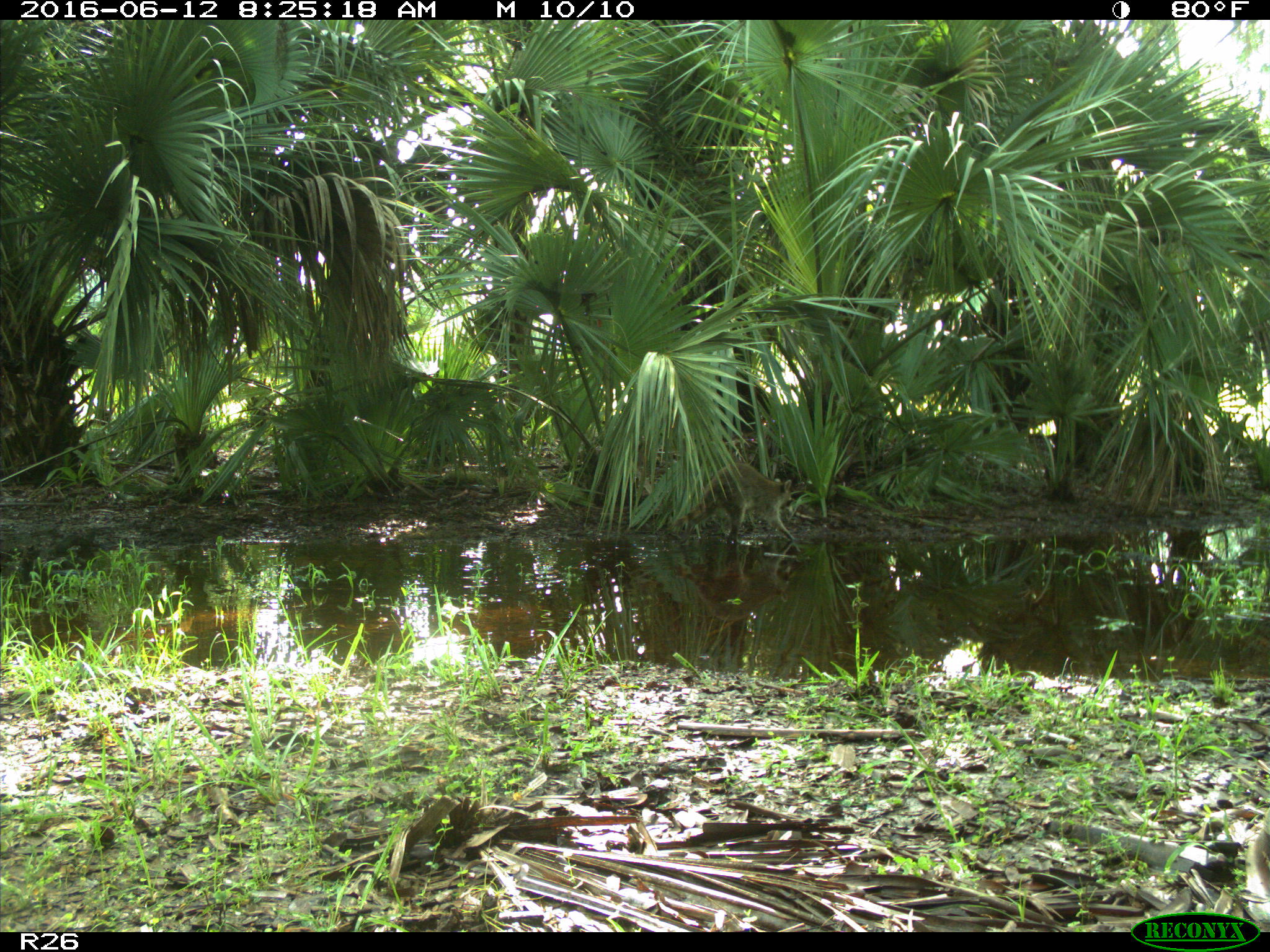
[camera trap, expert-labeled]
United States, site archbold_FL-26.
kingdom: Animalia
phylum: Chordata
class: Mammalia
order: Carnivora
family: Procyonidae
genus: Procyon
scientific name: Procyon lotor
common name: common raccoon